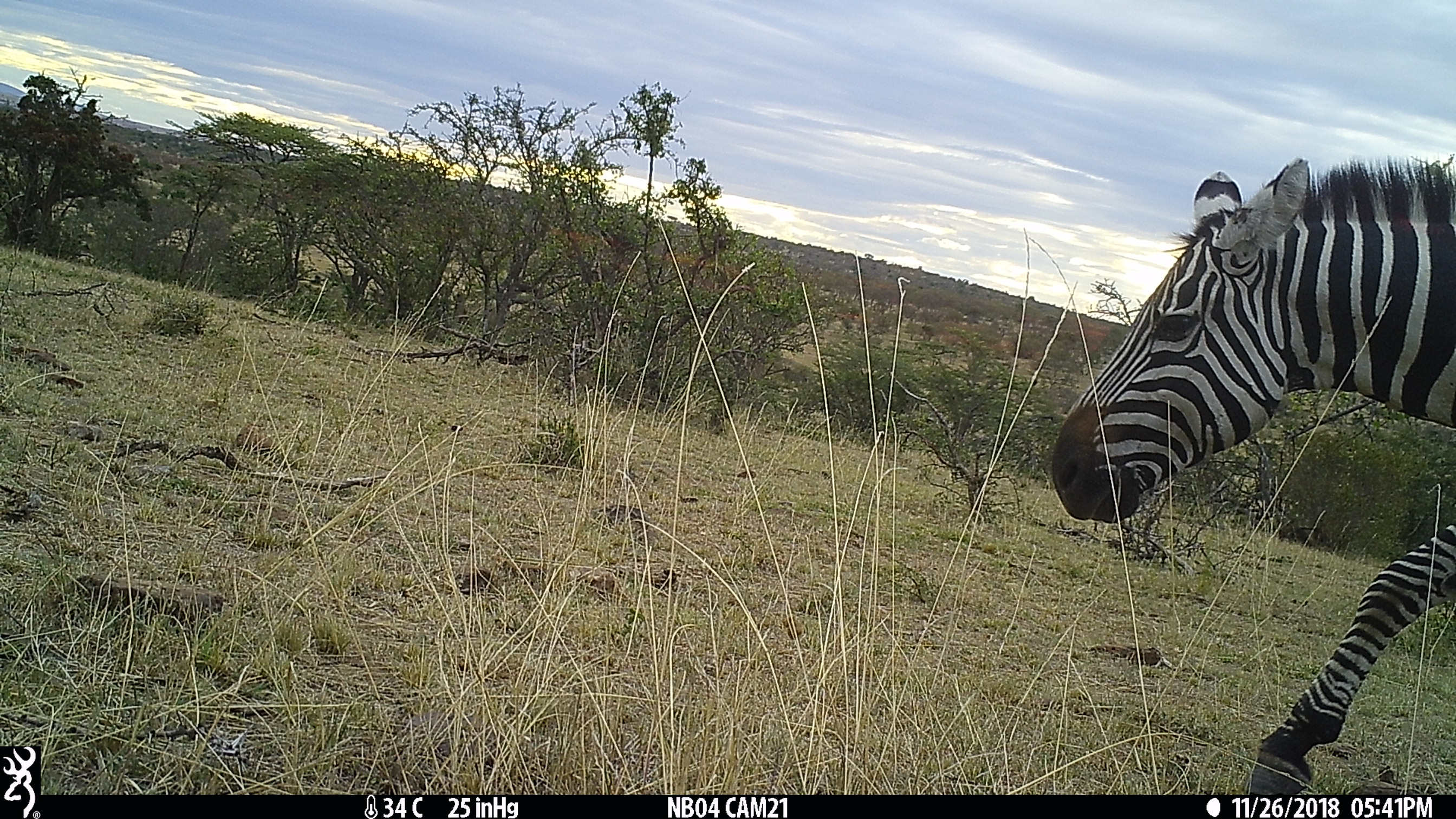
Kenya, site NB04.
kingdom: Animalia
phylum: Chordata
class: Mammalia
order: Perissodactyla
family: Equidae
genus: Equus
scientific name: Equus quagga burchellii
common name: burchell's zebra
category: zebra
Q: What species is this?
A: Zebra (burchell's zebra) (Equus quagga burchellii).